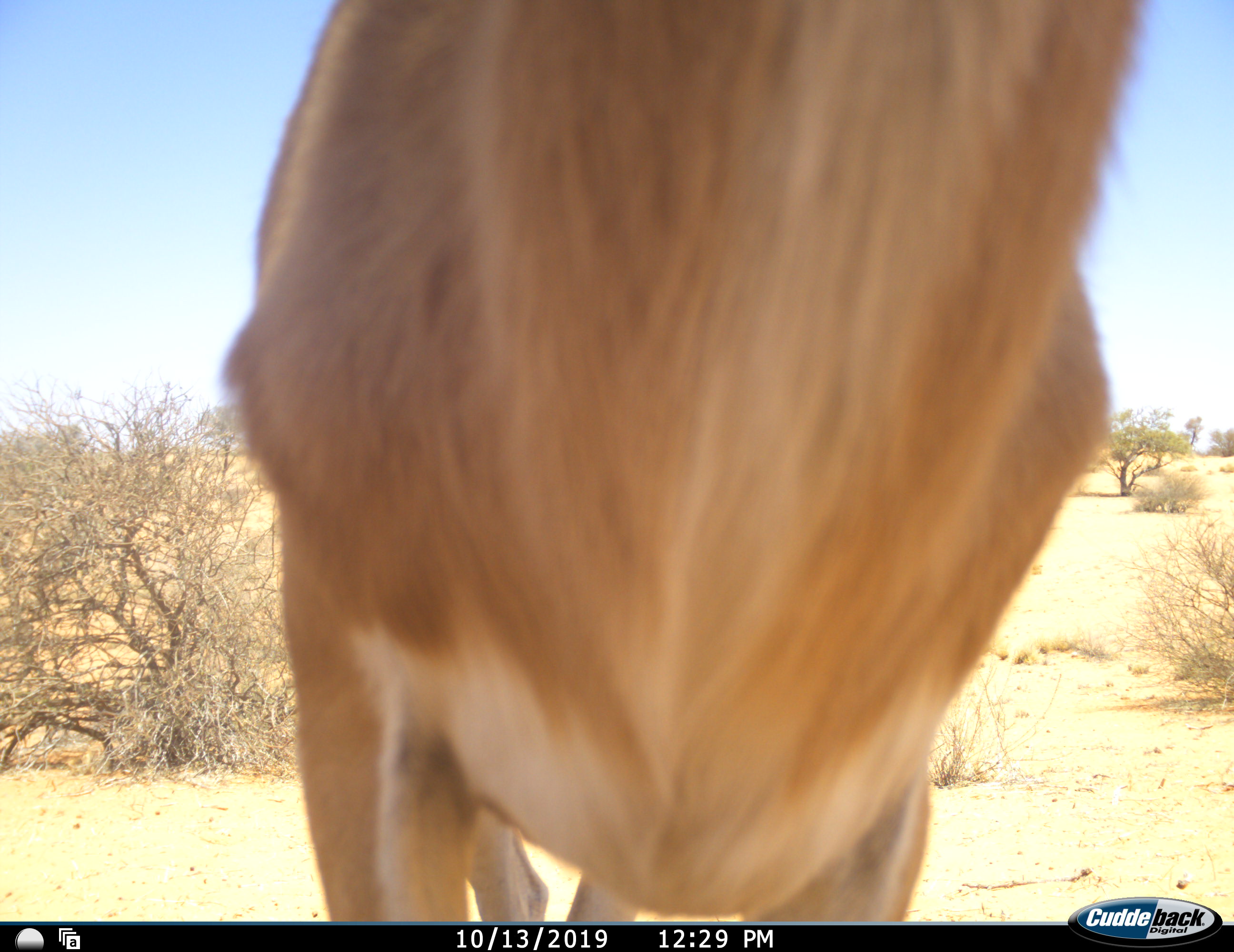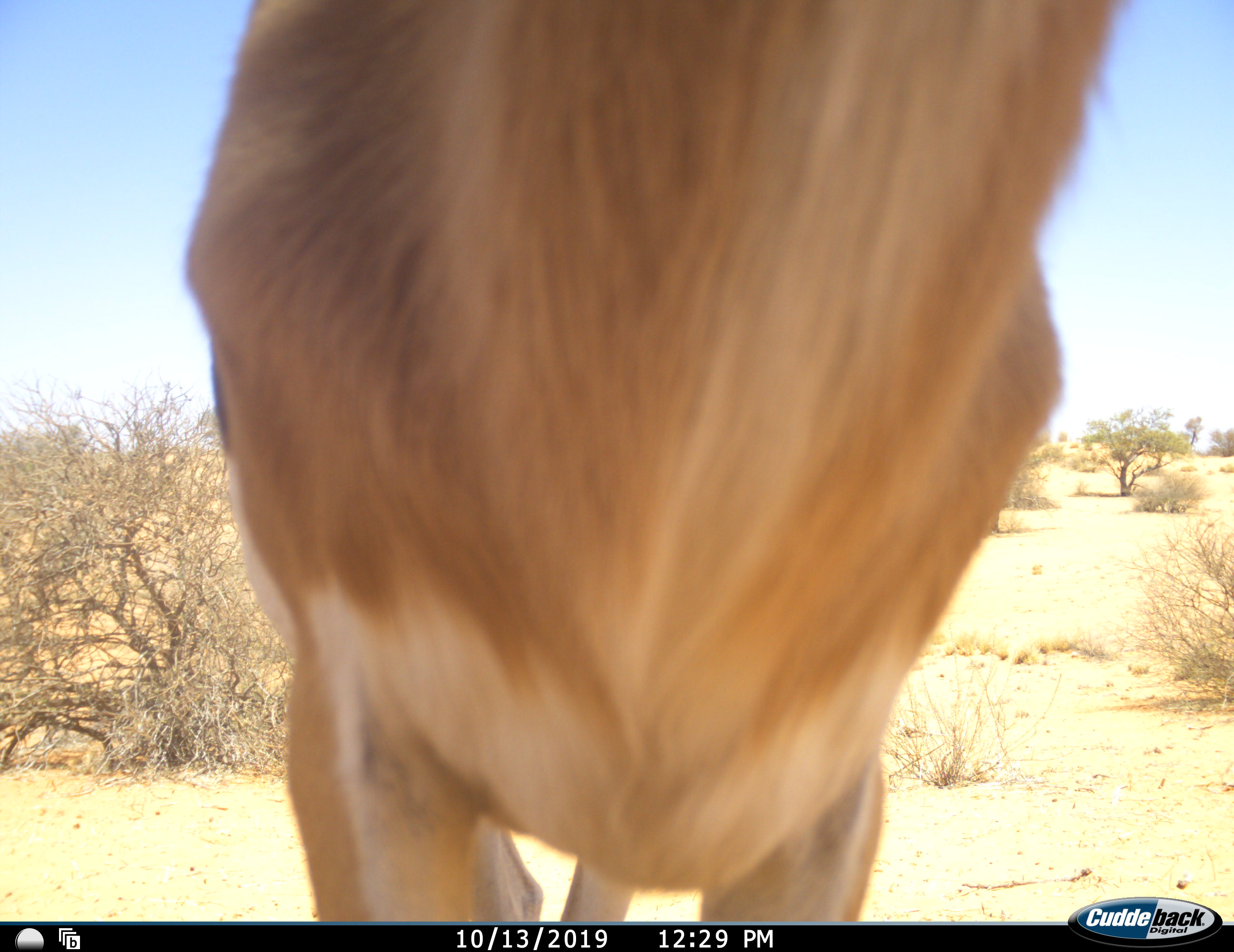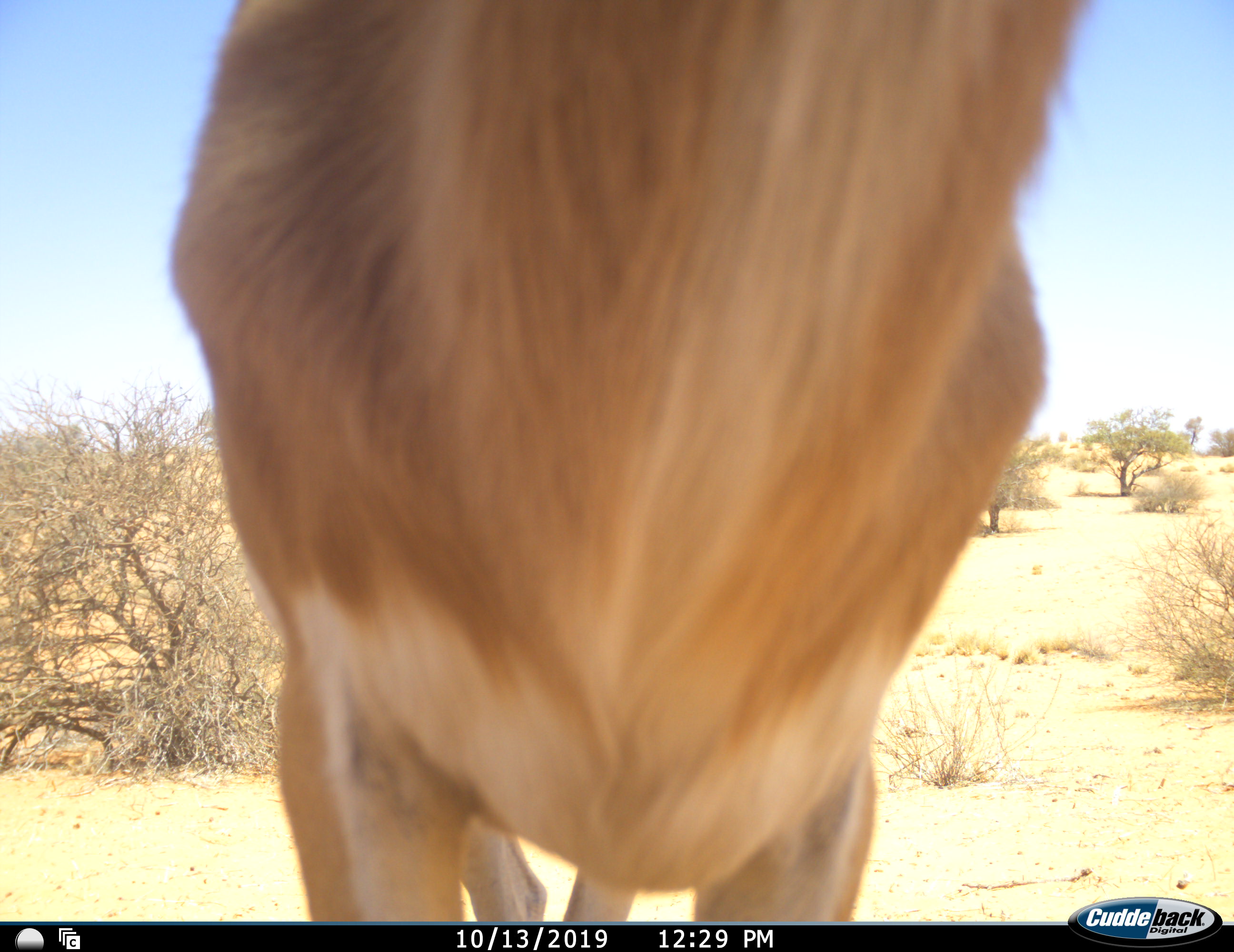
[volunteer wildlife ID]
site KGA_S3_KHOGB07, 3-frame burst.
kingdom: Animalia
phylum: Chordata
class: Mammalia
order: Artiodactyla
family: Bovidae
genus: Antidorcas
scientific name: Antidorcas marsupialis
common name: springbok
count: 1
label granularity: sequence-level